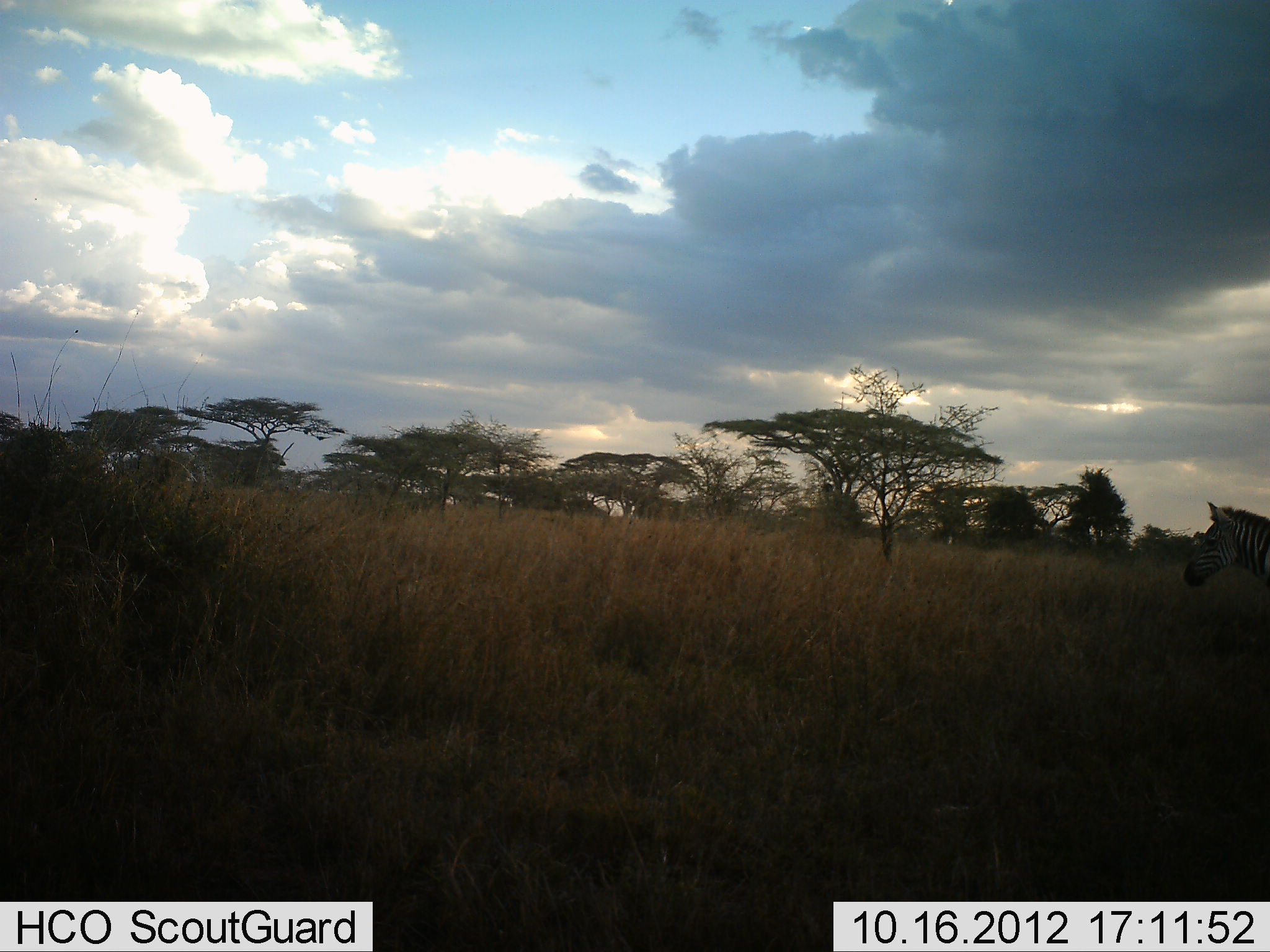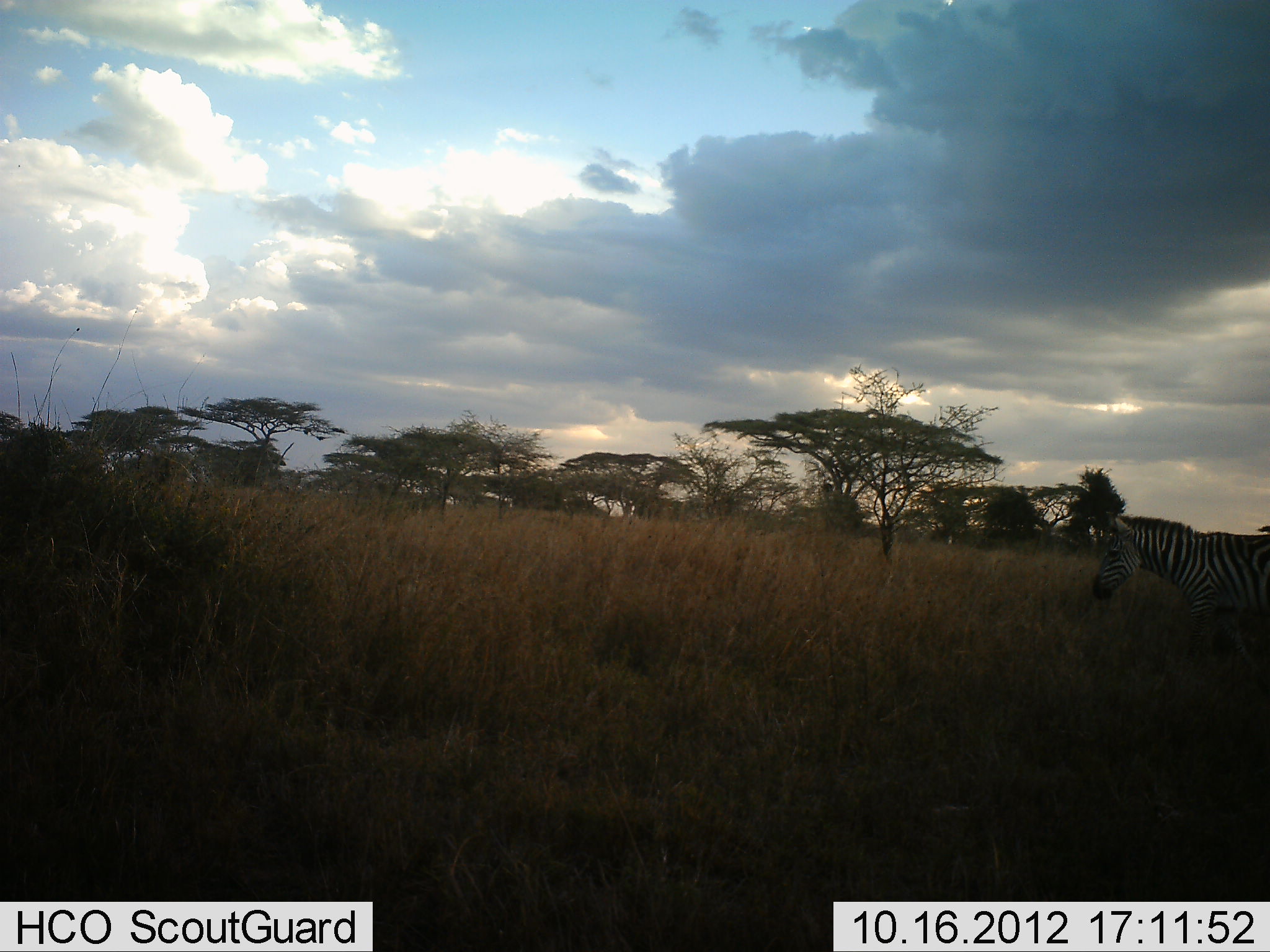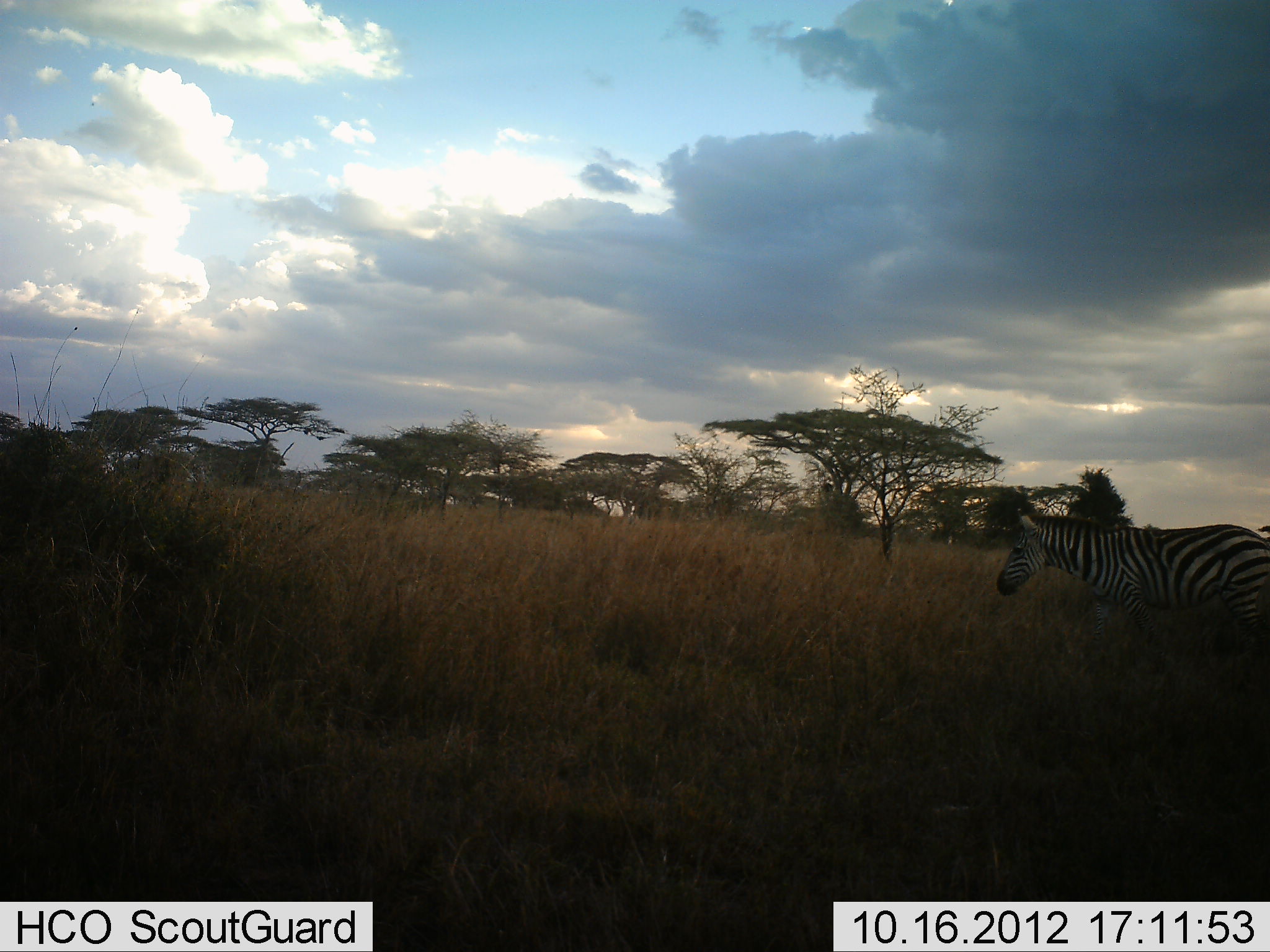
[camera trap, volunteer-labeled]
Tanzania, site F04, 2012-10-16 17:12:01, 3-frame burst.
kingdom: Animalia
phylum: Chordata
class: Mammalia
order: Perissodactyla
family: Equidae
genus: Equus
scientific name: Equus quagga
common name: plains zebra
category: zebra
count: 1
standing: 10%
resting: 0%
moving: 90%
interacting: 0%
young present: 0%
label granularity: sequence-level